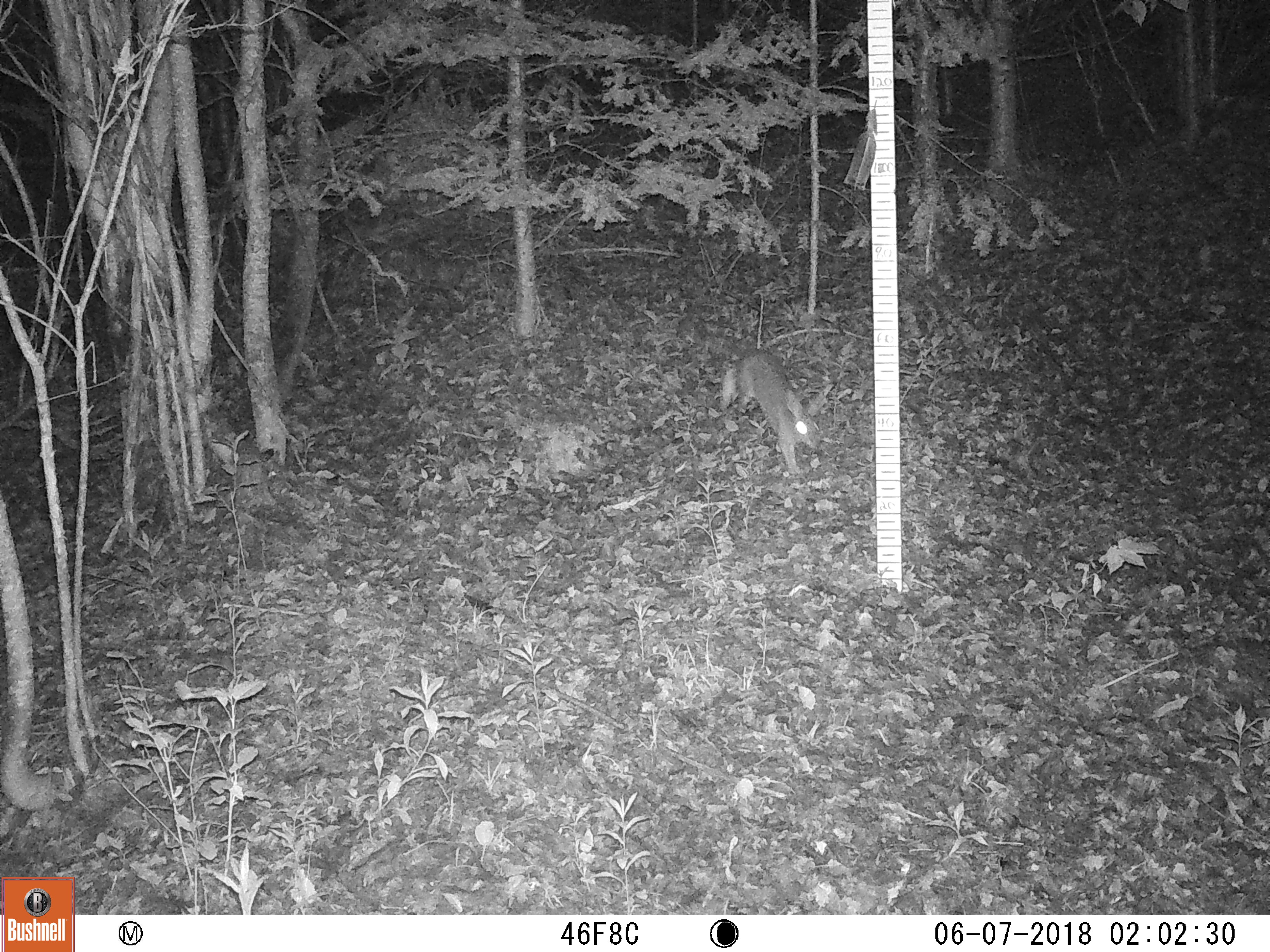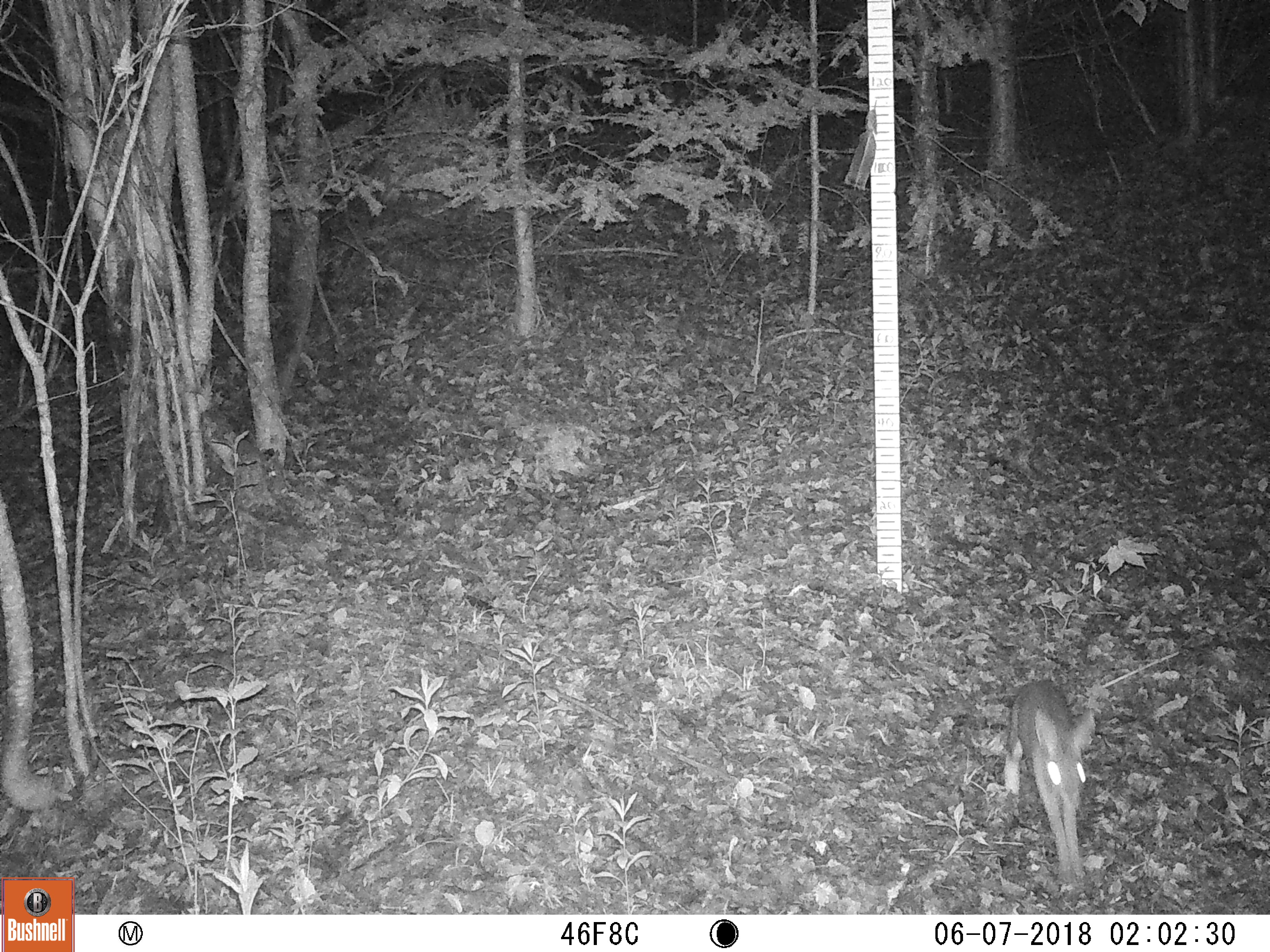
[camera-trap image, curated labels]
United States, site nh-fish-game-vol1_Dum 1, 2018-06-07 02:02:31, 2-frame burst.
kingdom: Animalia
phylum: Chordata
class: Mammalia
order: Lagomorpha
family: Leporidae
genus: Lepus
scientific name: Lepus americanus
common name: snowshoe hare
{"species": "snowshoe hare (Lepus americanus)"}